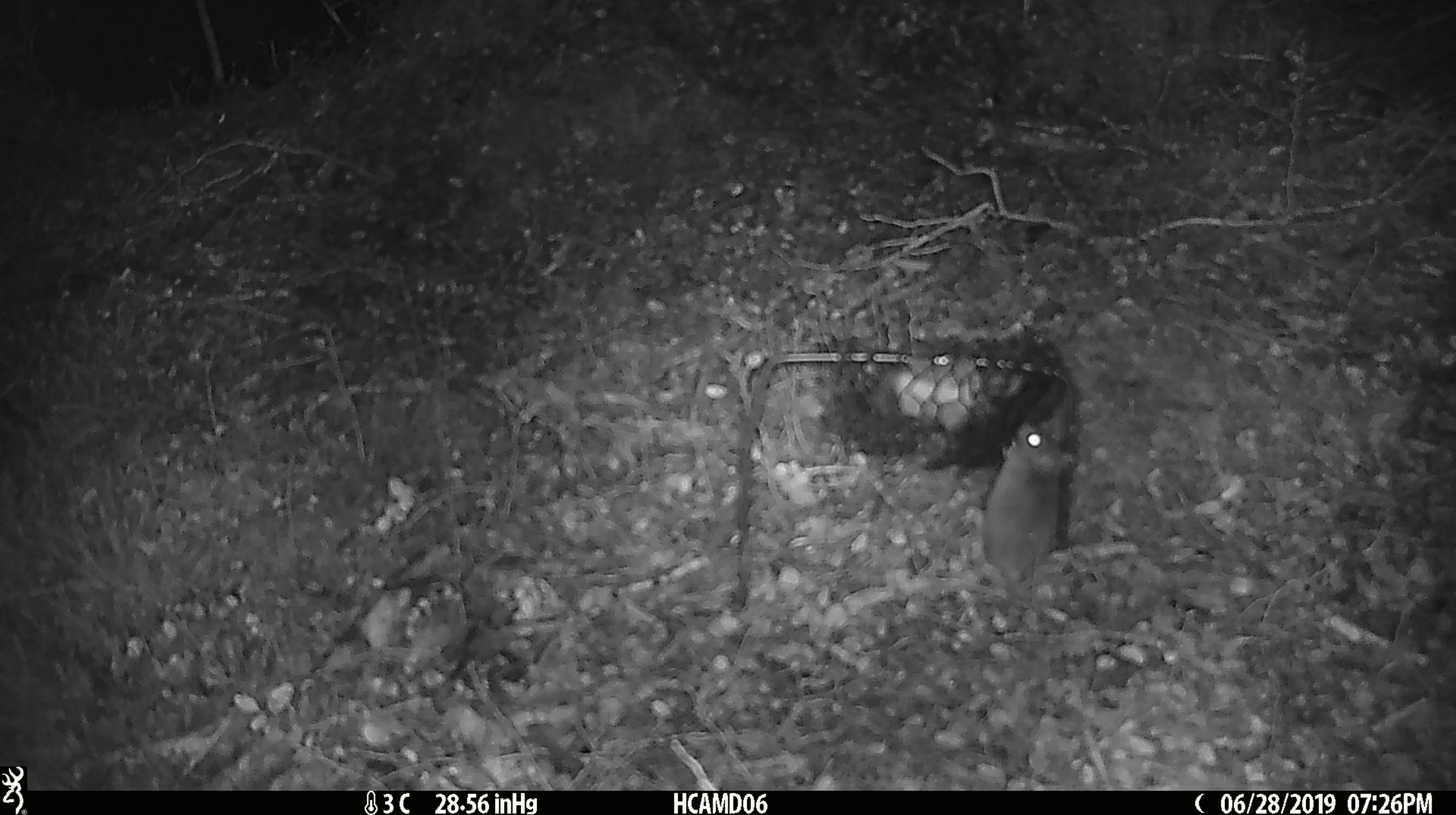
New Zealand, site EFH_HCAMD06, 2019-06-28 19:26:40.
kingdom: Animalia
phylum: Chordata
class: Mammalia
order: Rodentia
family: Muridae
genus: Mus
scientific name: Mus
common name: mouse